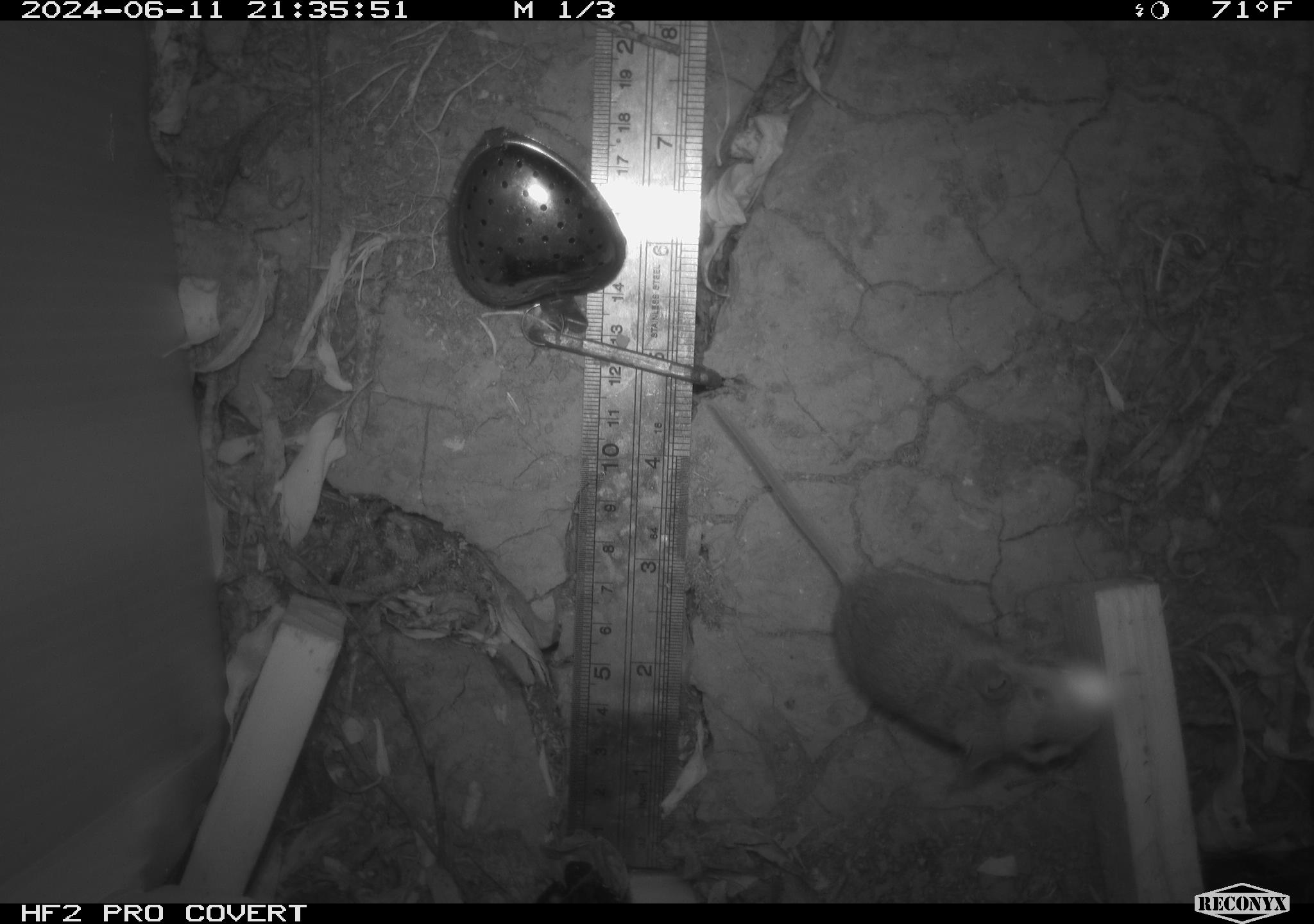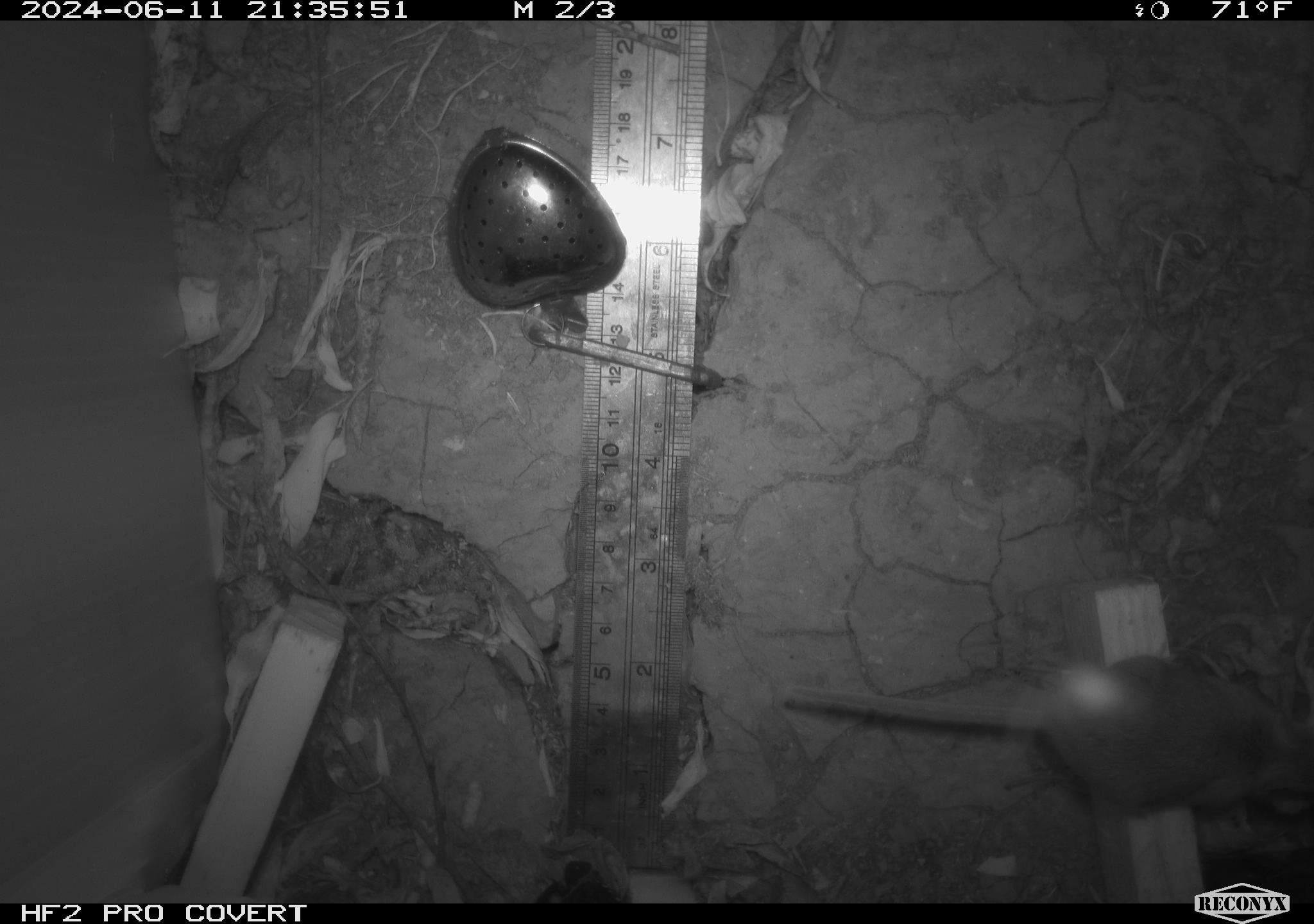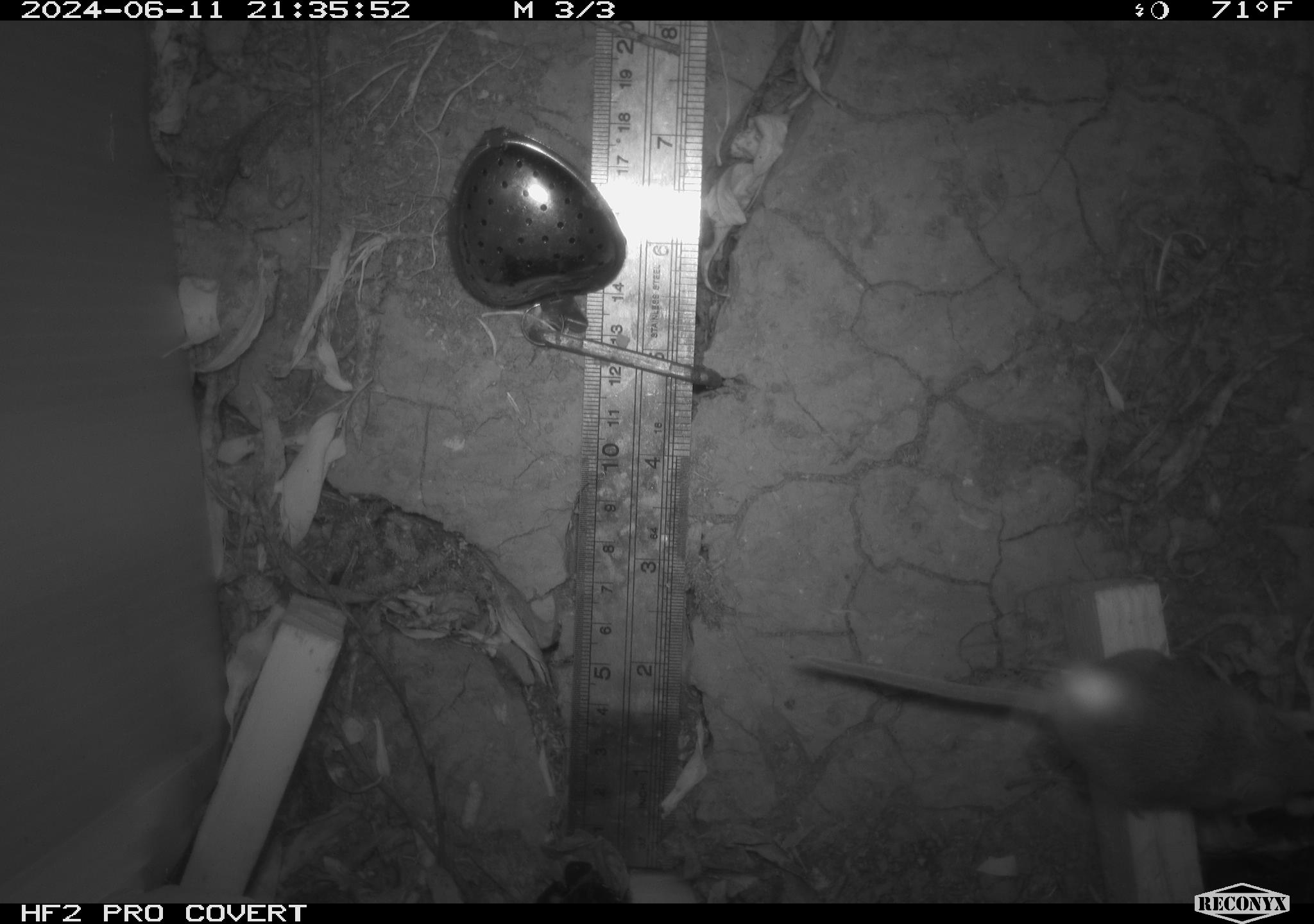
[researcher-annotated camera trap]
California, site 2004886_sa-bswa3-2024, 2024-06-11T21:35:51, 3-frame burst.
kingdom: Animalia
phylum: Chordata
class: Mammalia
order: Rodentia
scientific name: Rodentia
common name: mouse species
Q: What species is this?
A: Mouse species (Rodentia).